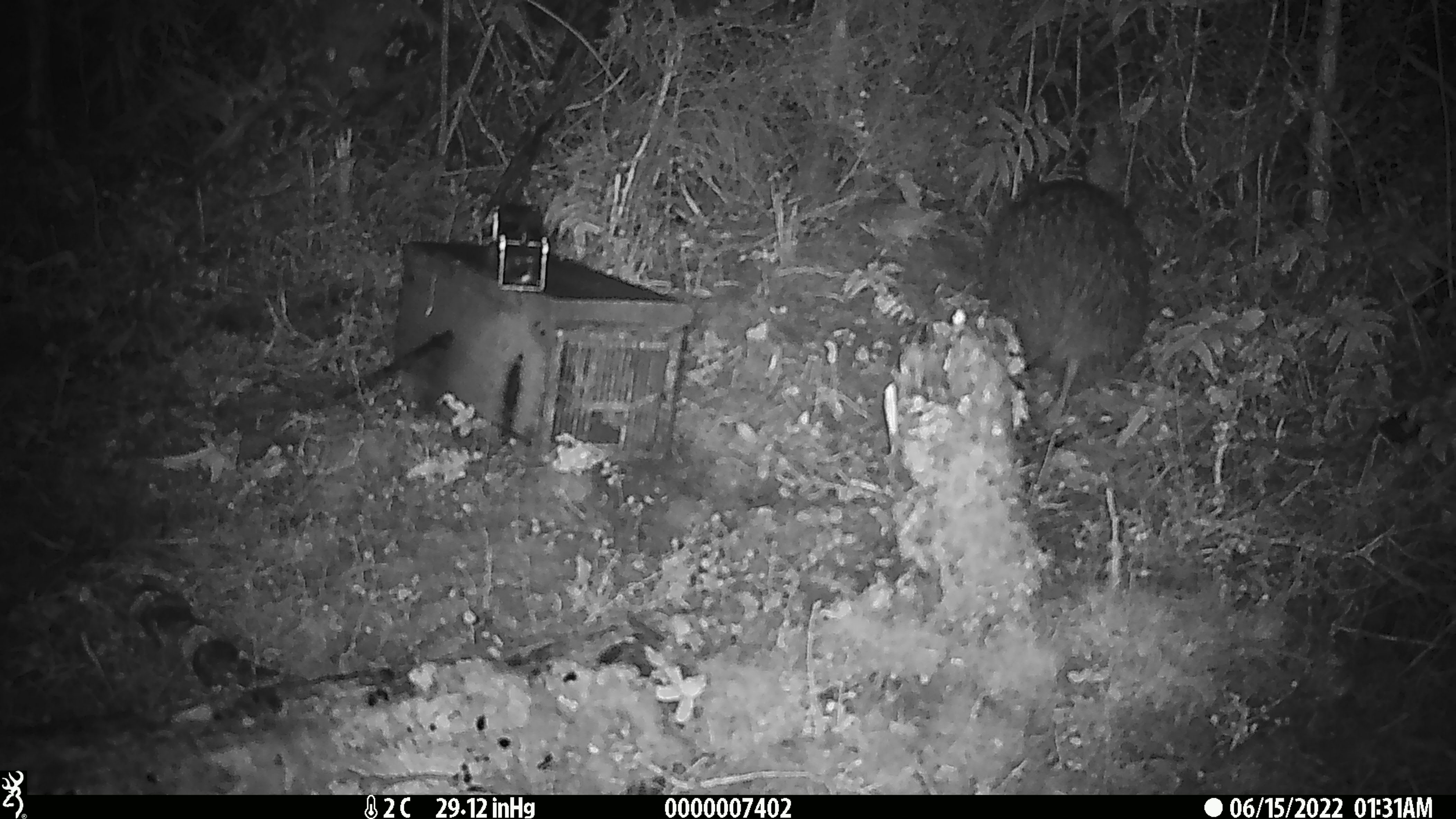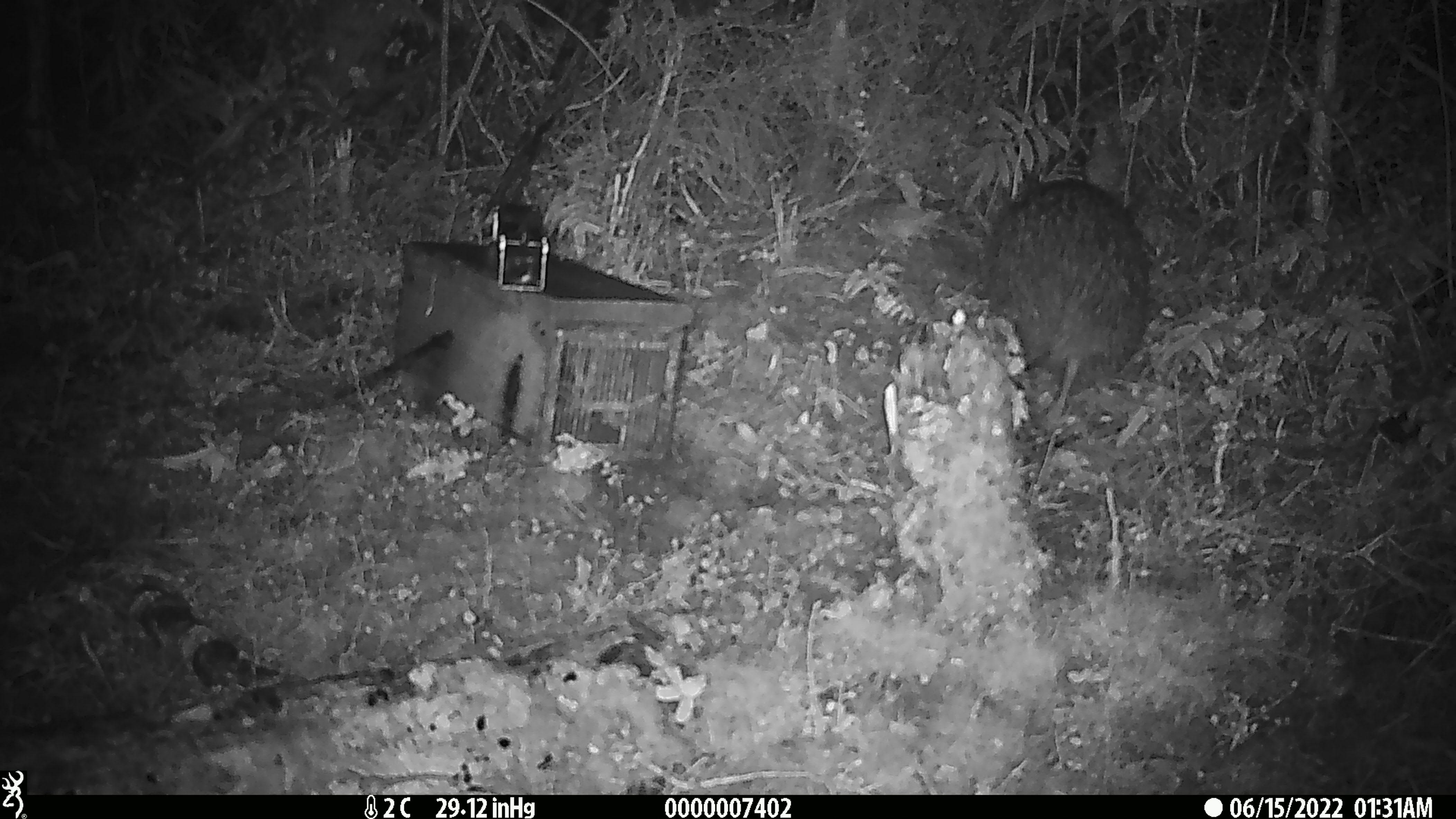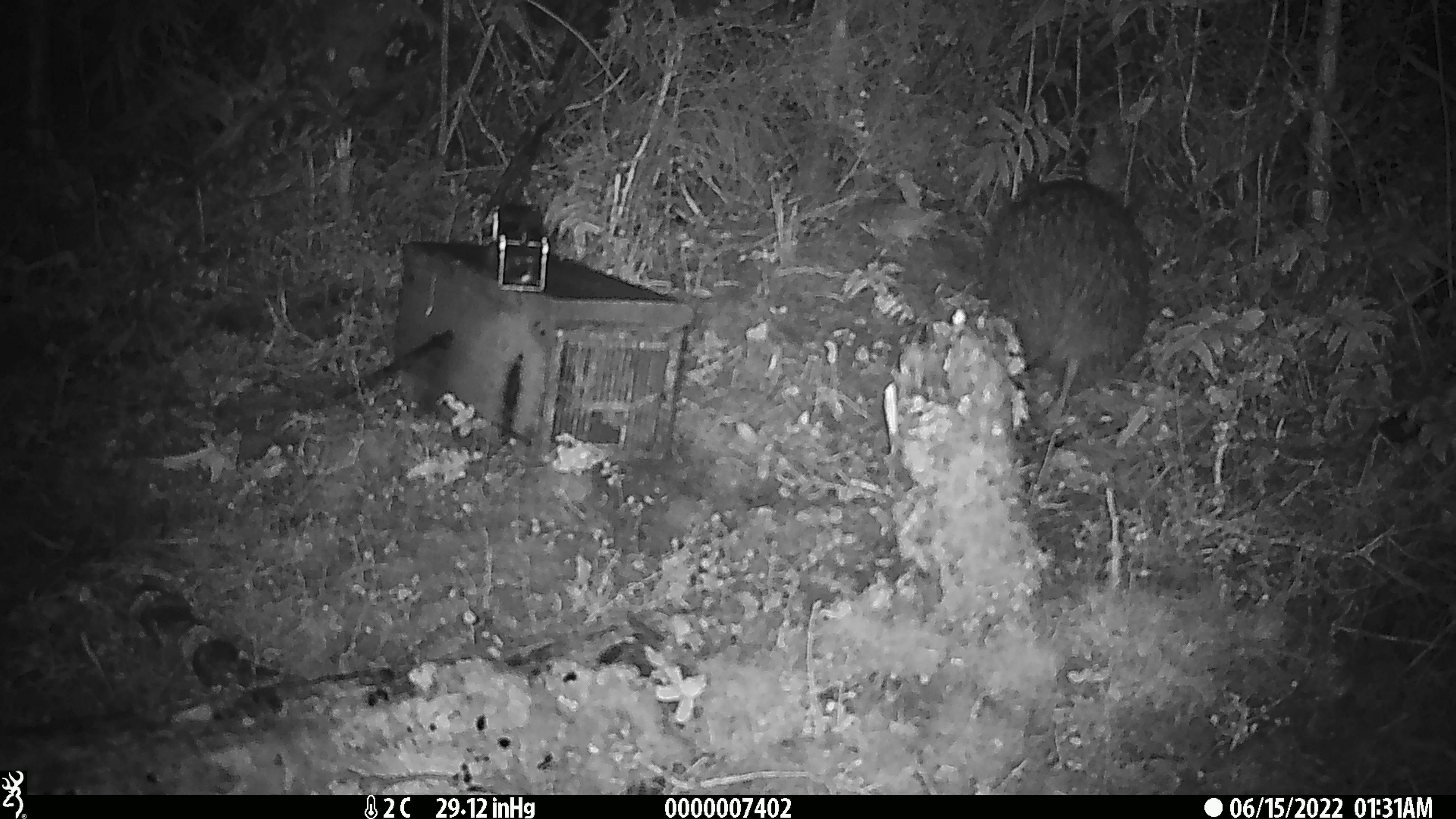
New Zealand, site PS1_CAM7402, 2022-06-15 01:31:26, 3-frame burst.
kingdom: Animalia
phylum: Chordata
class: Aves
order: Apterygiformes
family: Apterygidae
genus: Apteryx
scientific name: Apteryx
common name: kiwi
Kiwi (Apteryx).